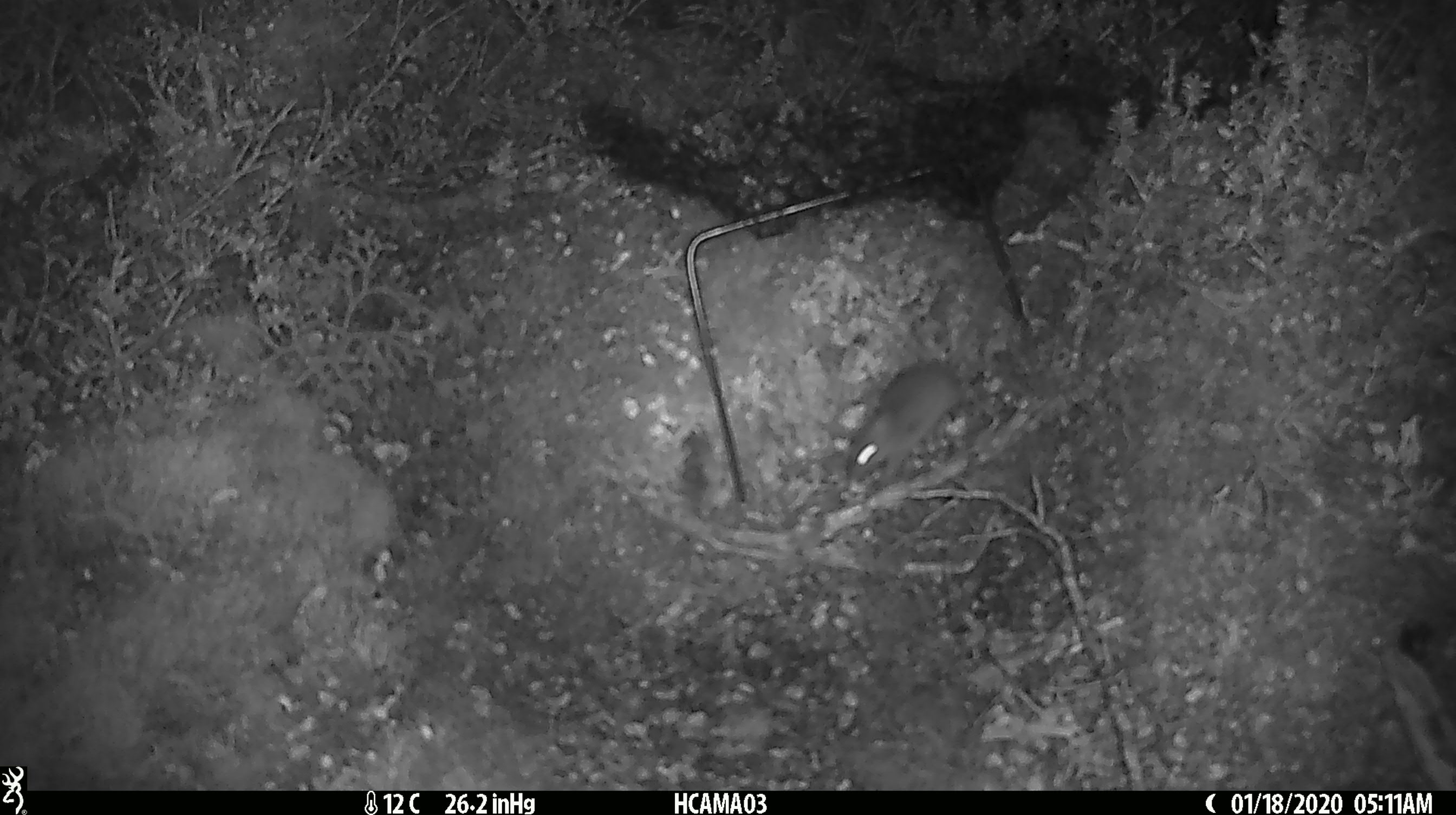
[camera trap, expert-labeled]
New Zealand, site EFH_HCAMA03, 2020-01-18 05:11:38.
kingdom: Animalia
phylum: Chordata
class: Mammalia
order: Rodentia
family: Muridae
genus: Mus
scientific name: Mus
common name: mouse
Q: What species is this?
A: Mouse (Mus).